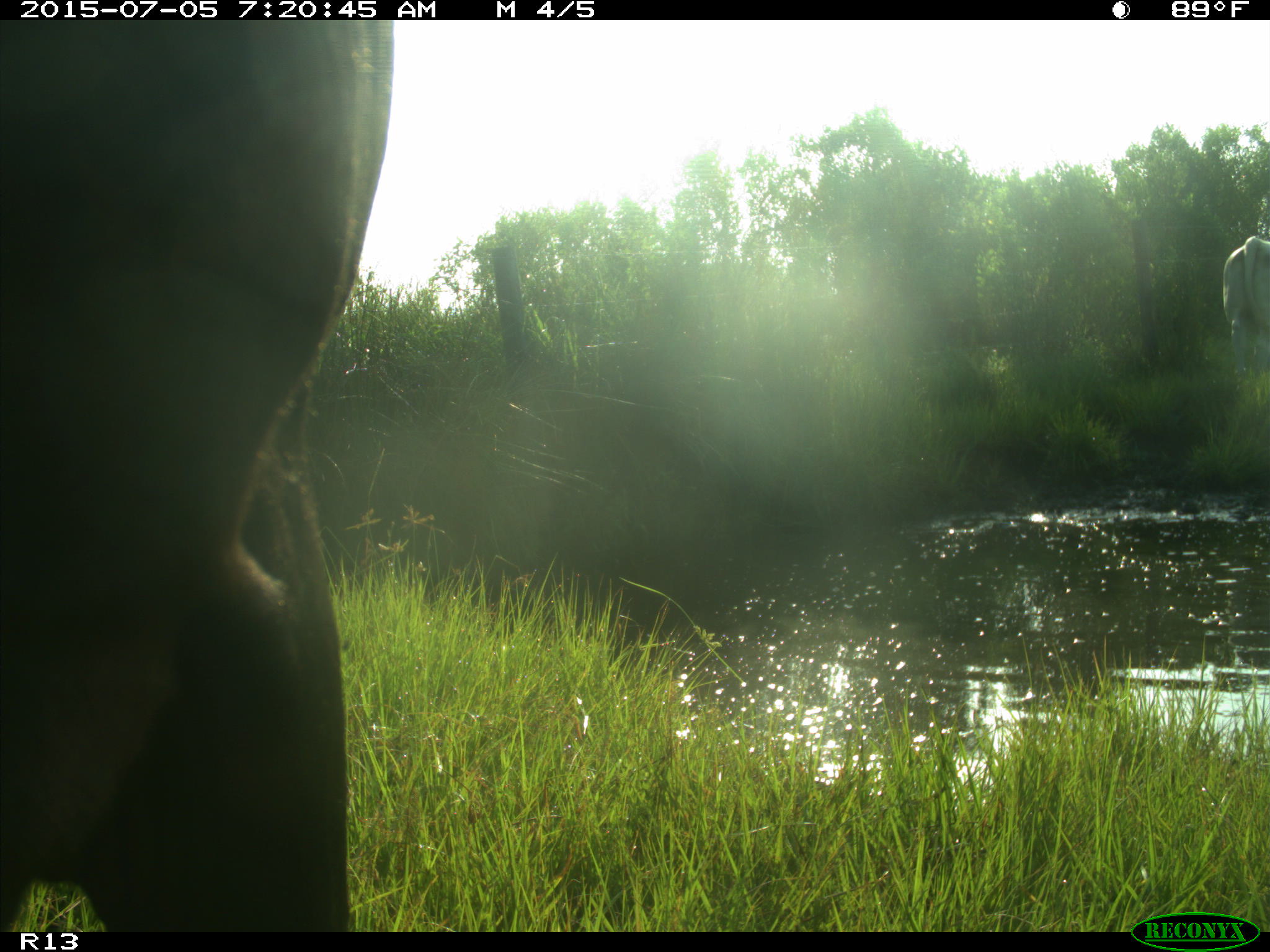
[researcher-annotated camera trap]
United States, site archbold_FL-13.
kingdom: Animalia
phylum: Chordata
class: Mammalia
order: Artiodactyla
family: Bovidae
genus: Bos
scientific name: Bos taurus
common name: domestic cow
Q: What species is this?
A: Bos taurus (domestic cow).